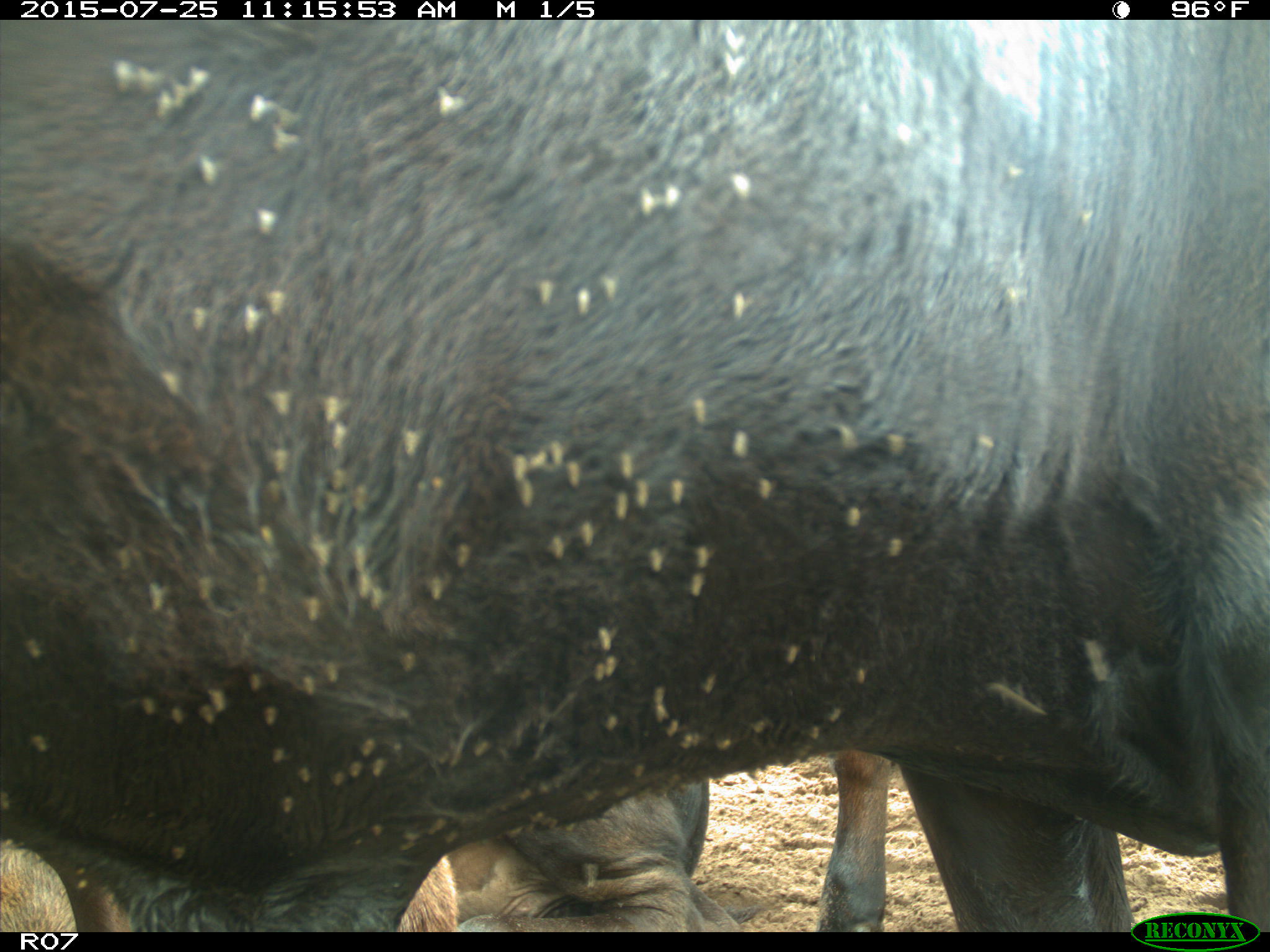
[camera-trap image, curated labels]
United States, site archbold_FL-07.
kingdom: Animalia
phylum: Chordata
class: Mammalia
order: Artiodactyla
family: Bovidae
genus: Bos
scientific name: Bos taurus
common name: domestic cow